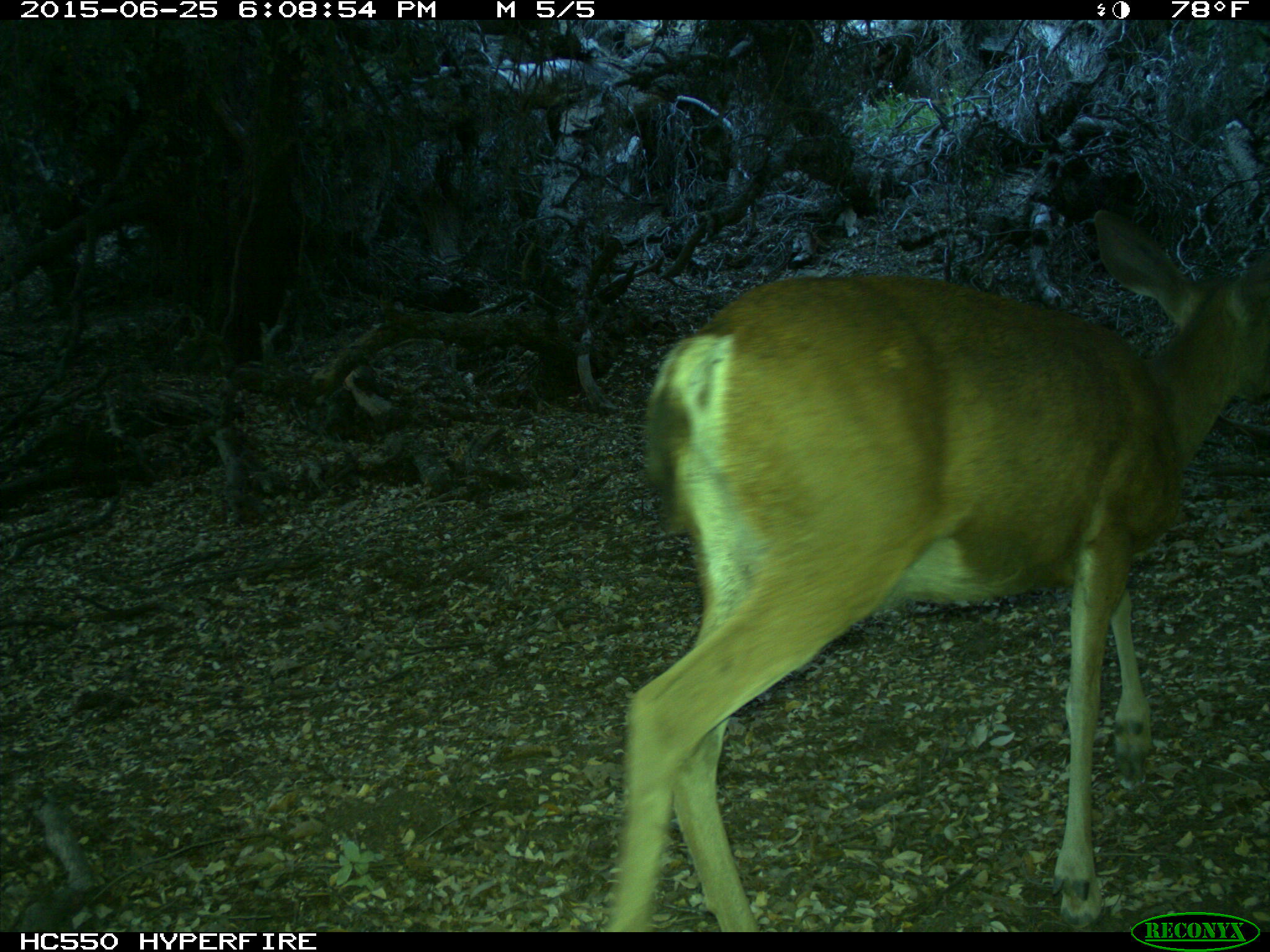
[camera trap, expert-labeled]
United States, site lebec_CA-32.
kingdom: Animalia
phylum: Chordata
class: Mammalia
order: Artiodactyla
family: Cervidae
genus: Odocoileus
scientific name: Odocoileus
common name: deer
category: unidentified deer